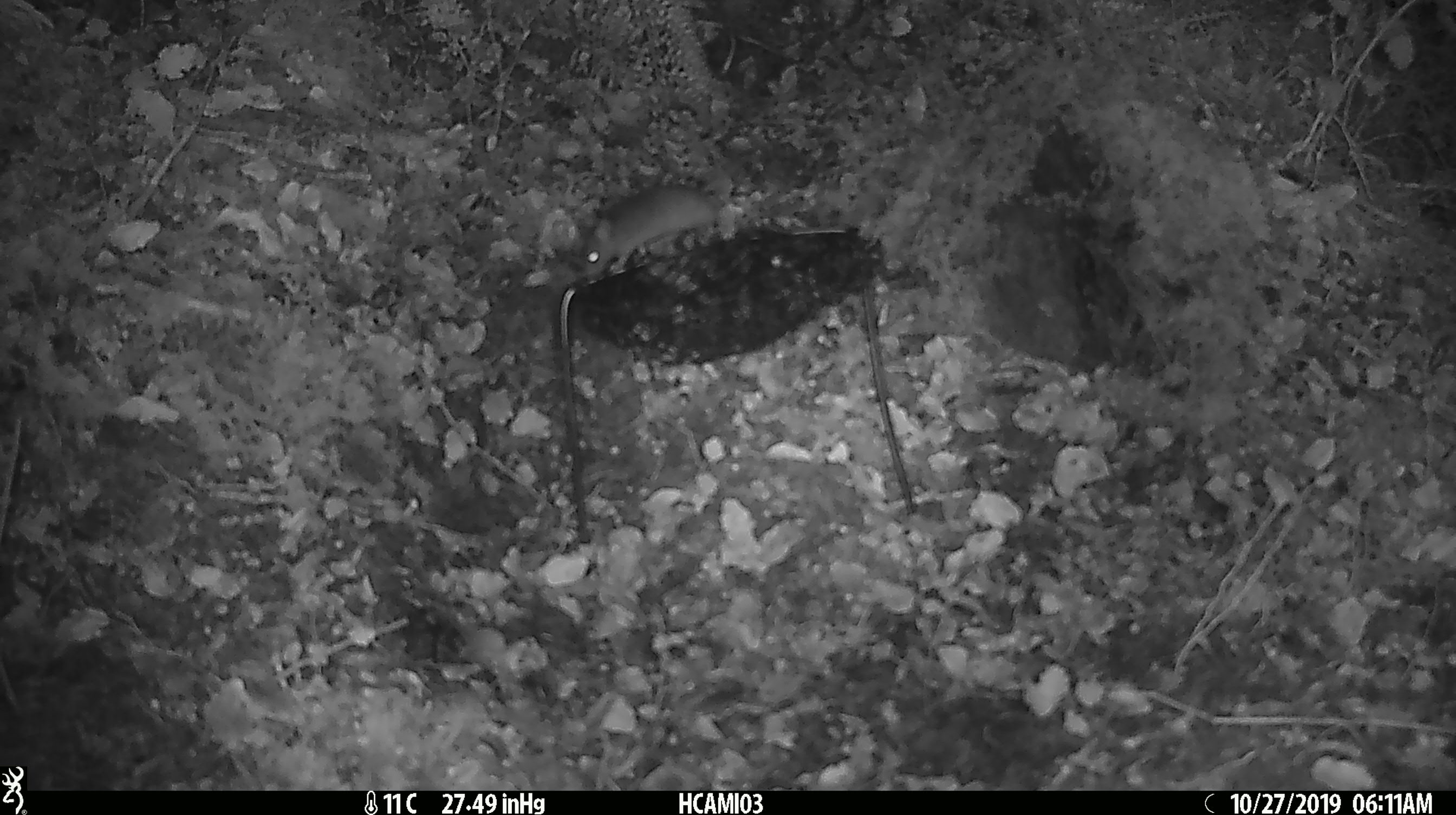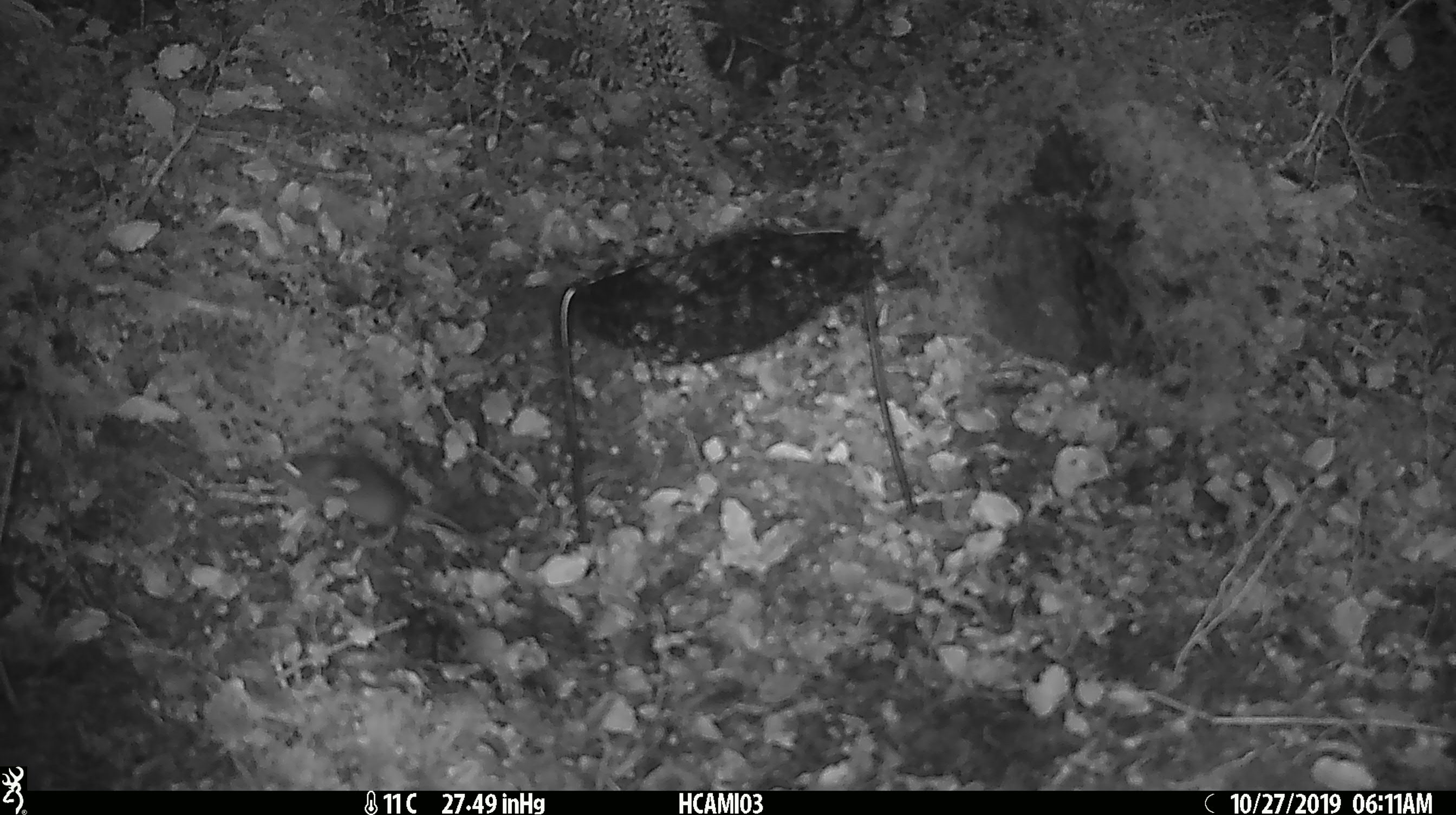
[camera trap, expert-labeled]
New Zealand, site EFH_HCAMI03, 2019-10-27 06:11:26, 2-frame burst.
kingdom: Animalia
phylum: Chordata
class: Mammalia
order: Rodentia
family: Muridae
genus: Mus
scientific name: Mus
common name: mouse